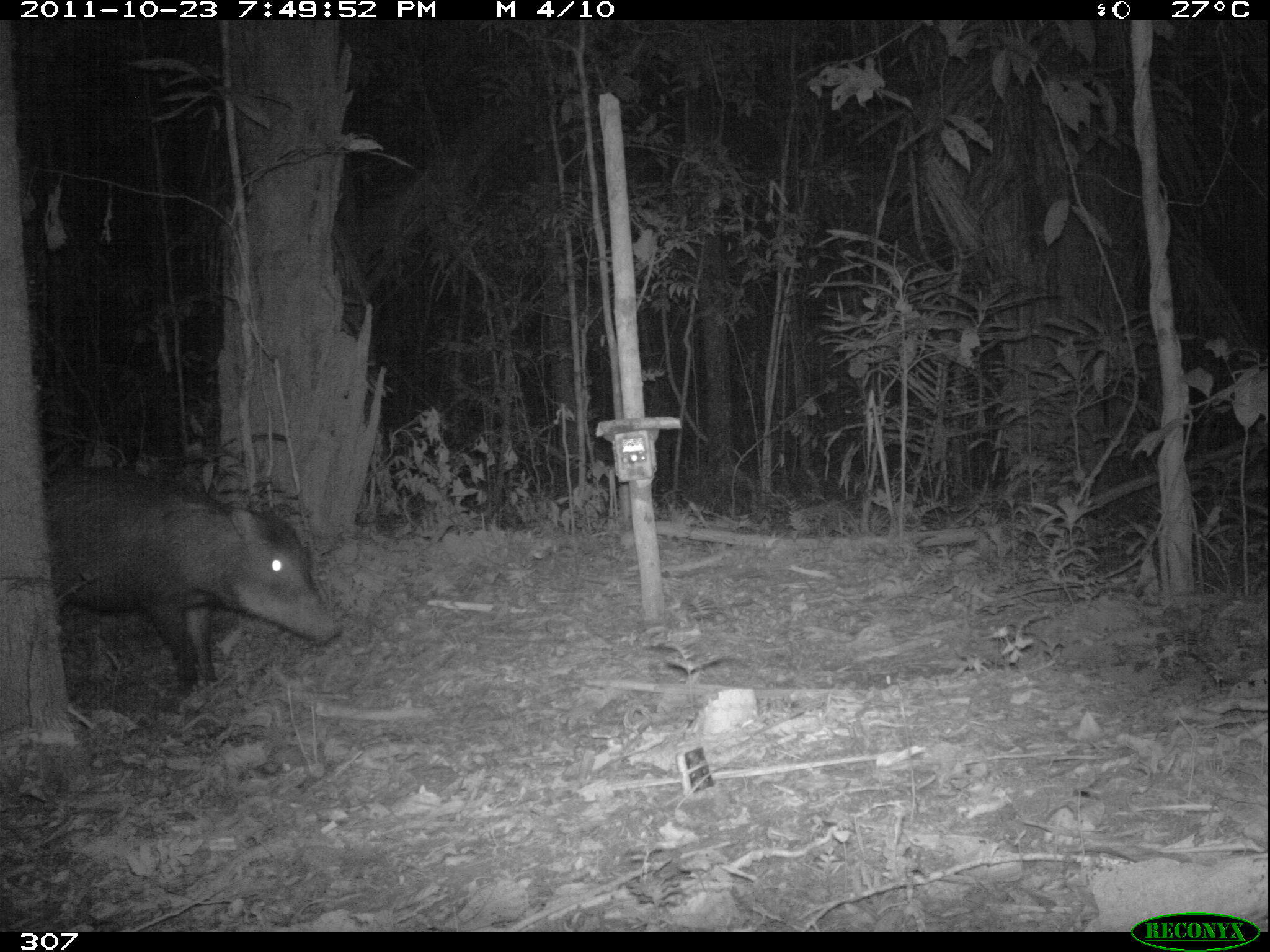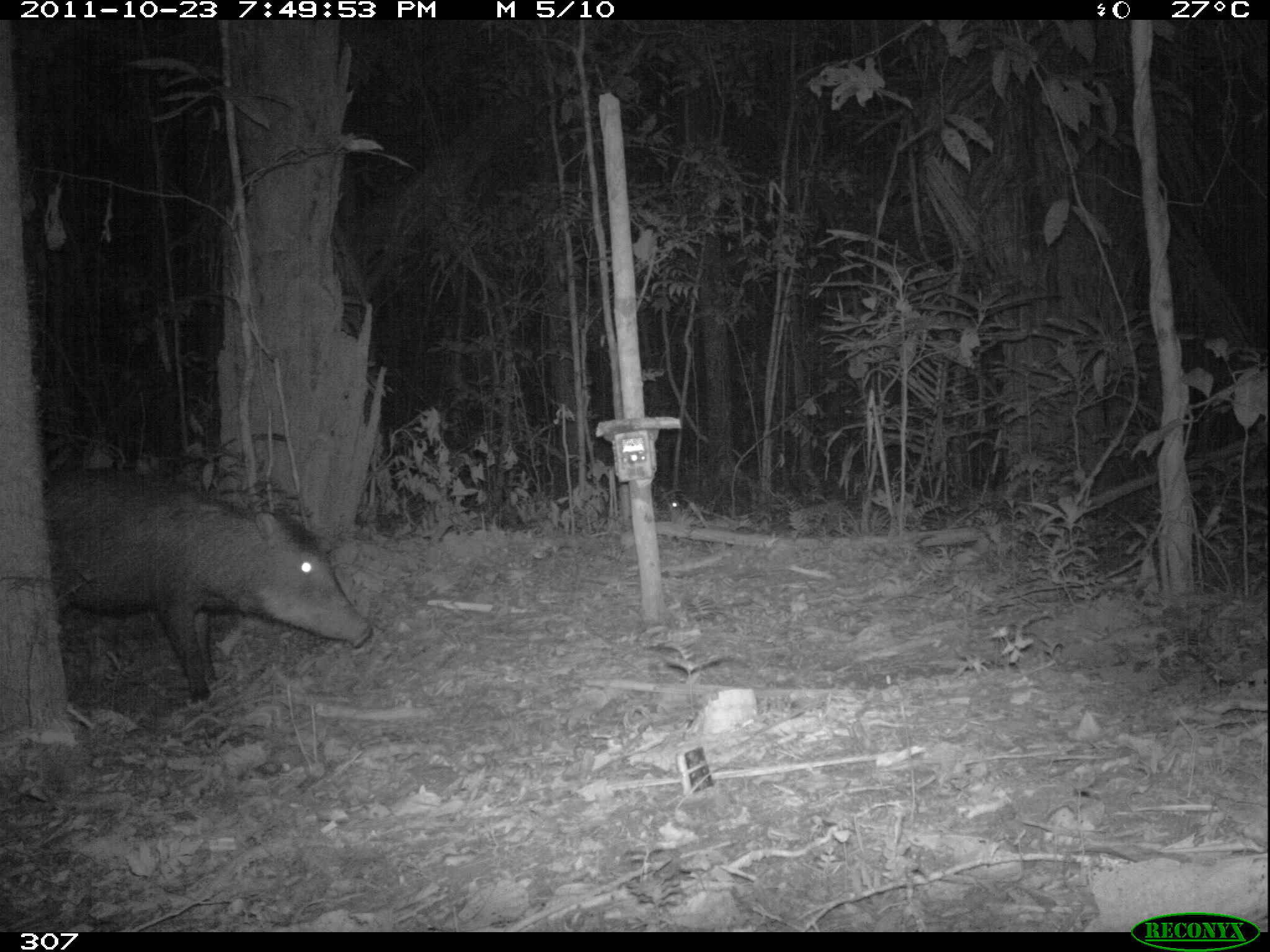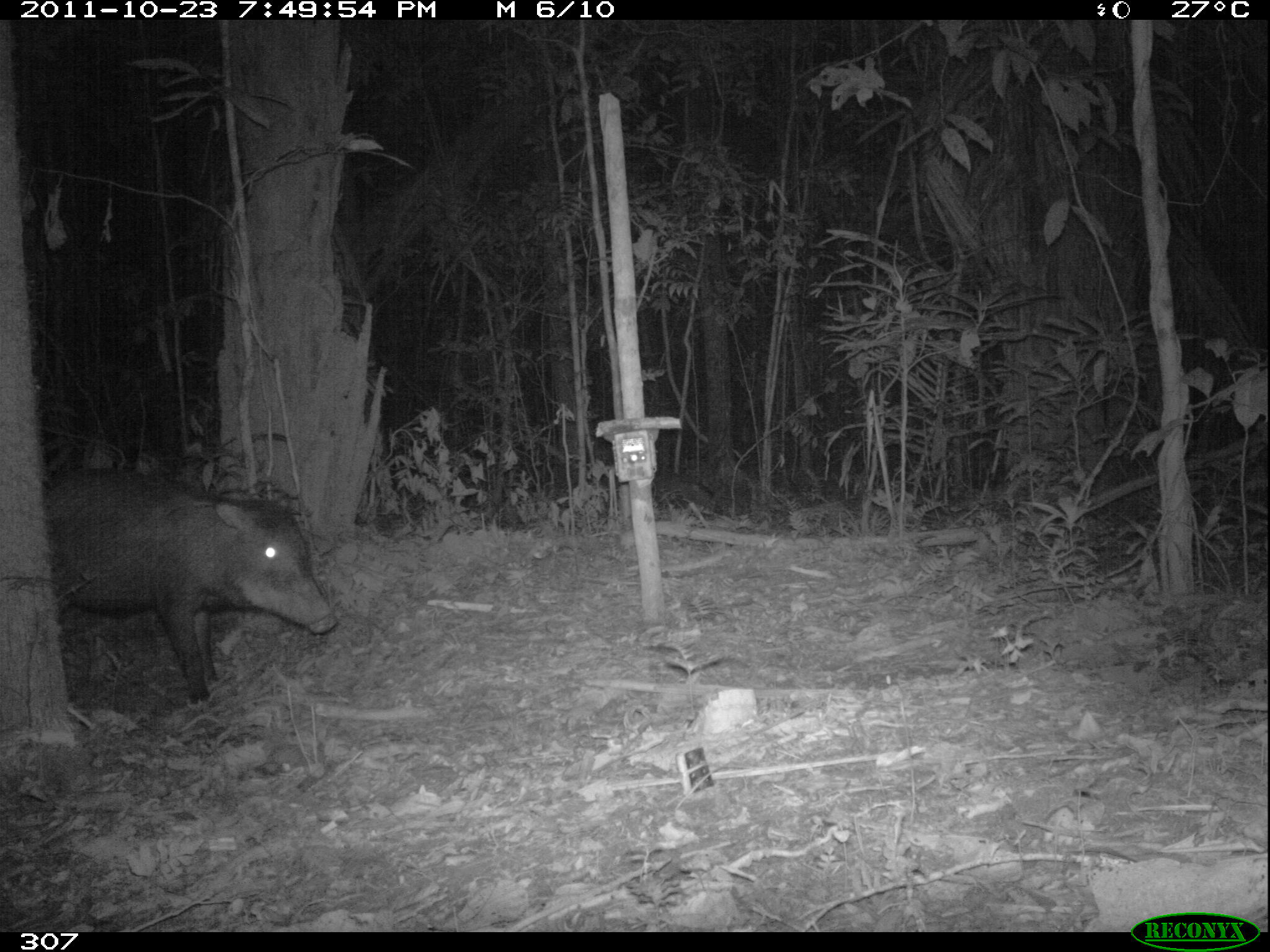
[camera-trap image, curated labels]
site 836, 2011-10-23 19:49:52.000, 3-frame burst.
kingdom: Animalia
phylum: Chordata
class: Mammalia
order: Artiodactyla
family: Tayassuidae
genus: Tayassu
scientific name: Tayassu pecari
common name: white-lipped peccary